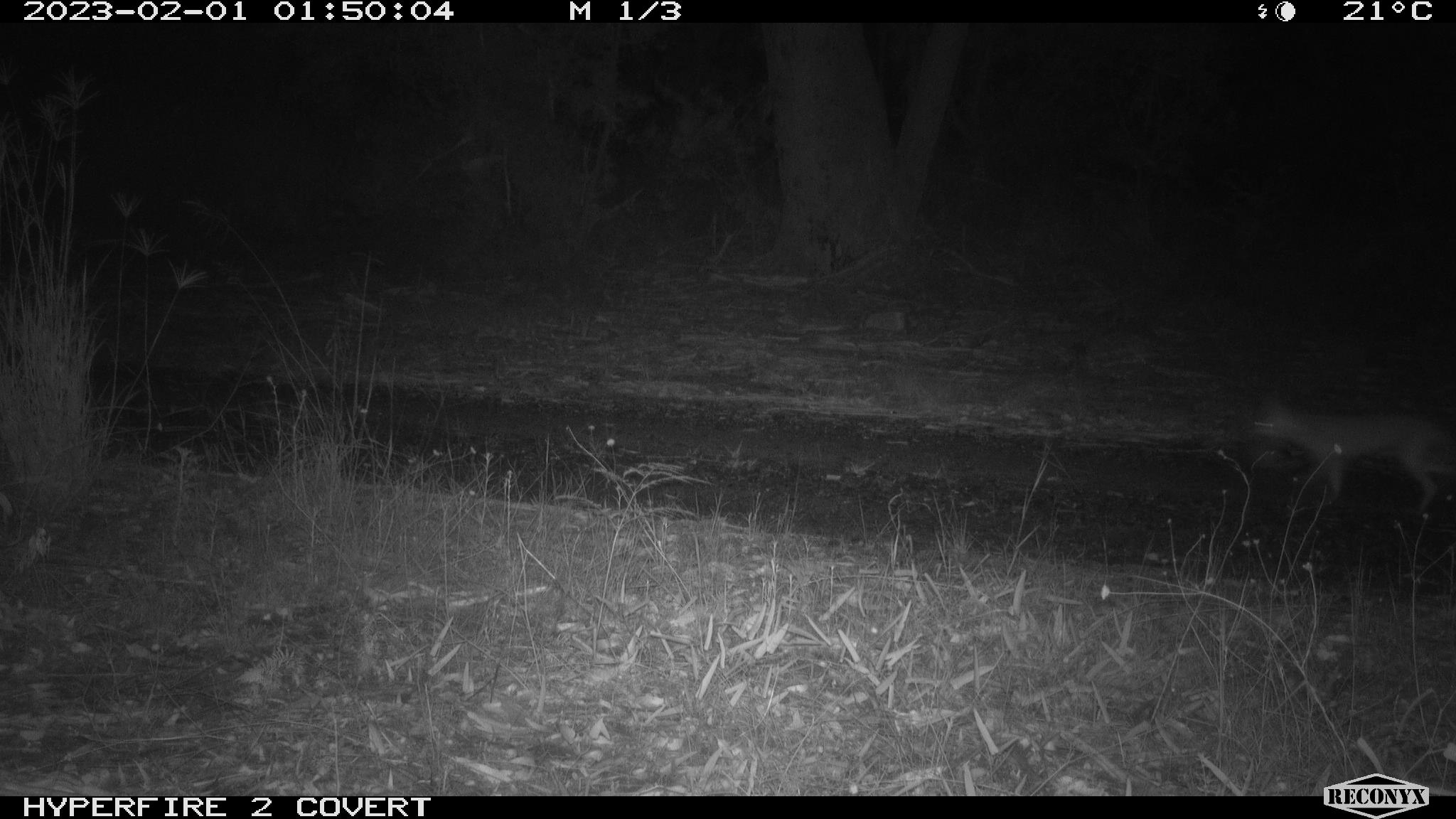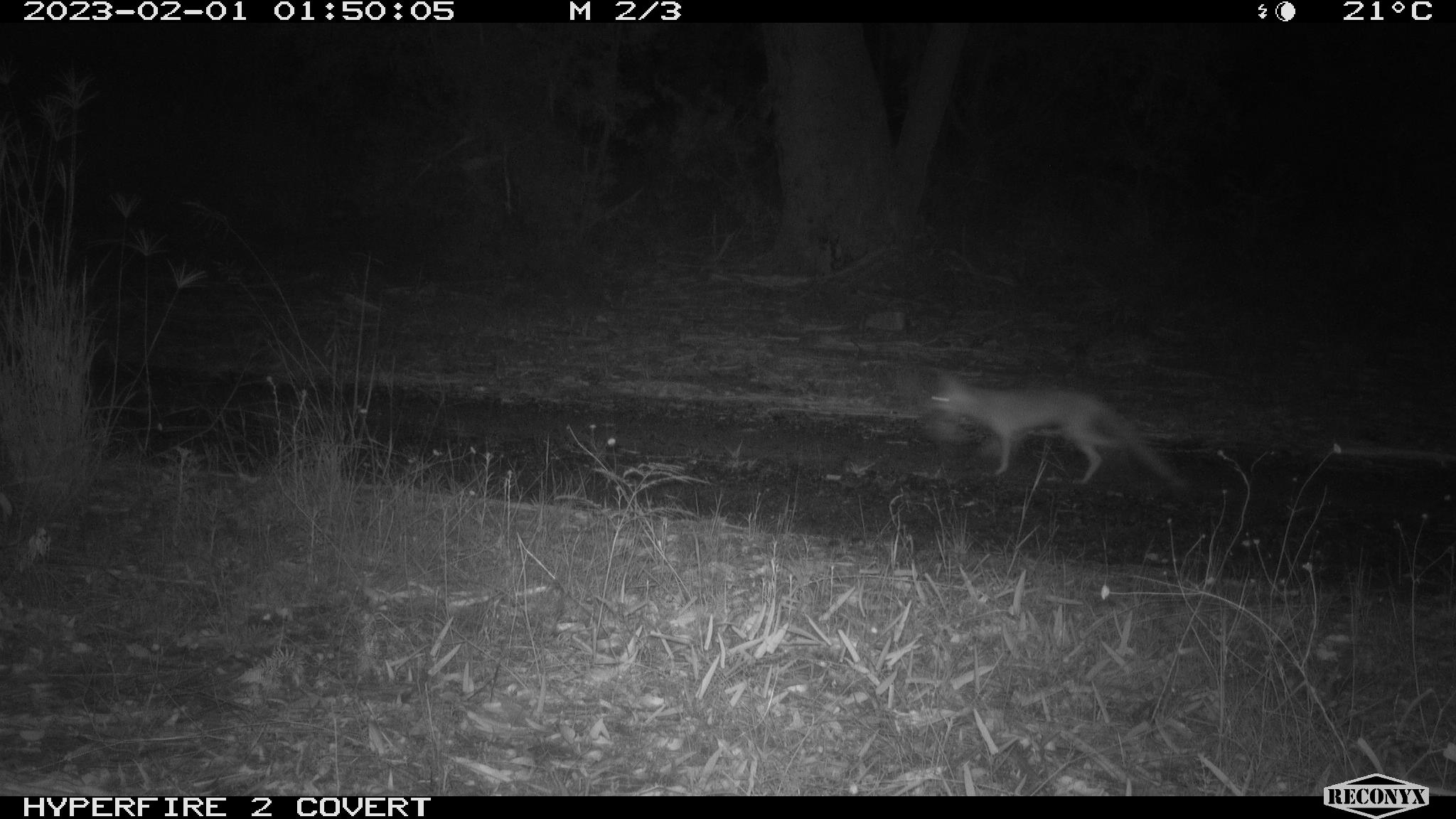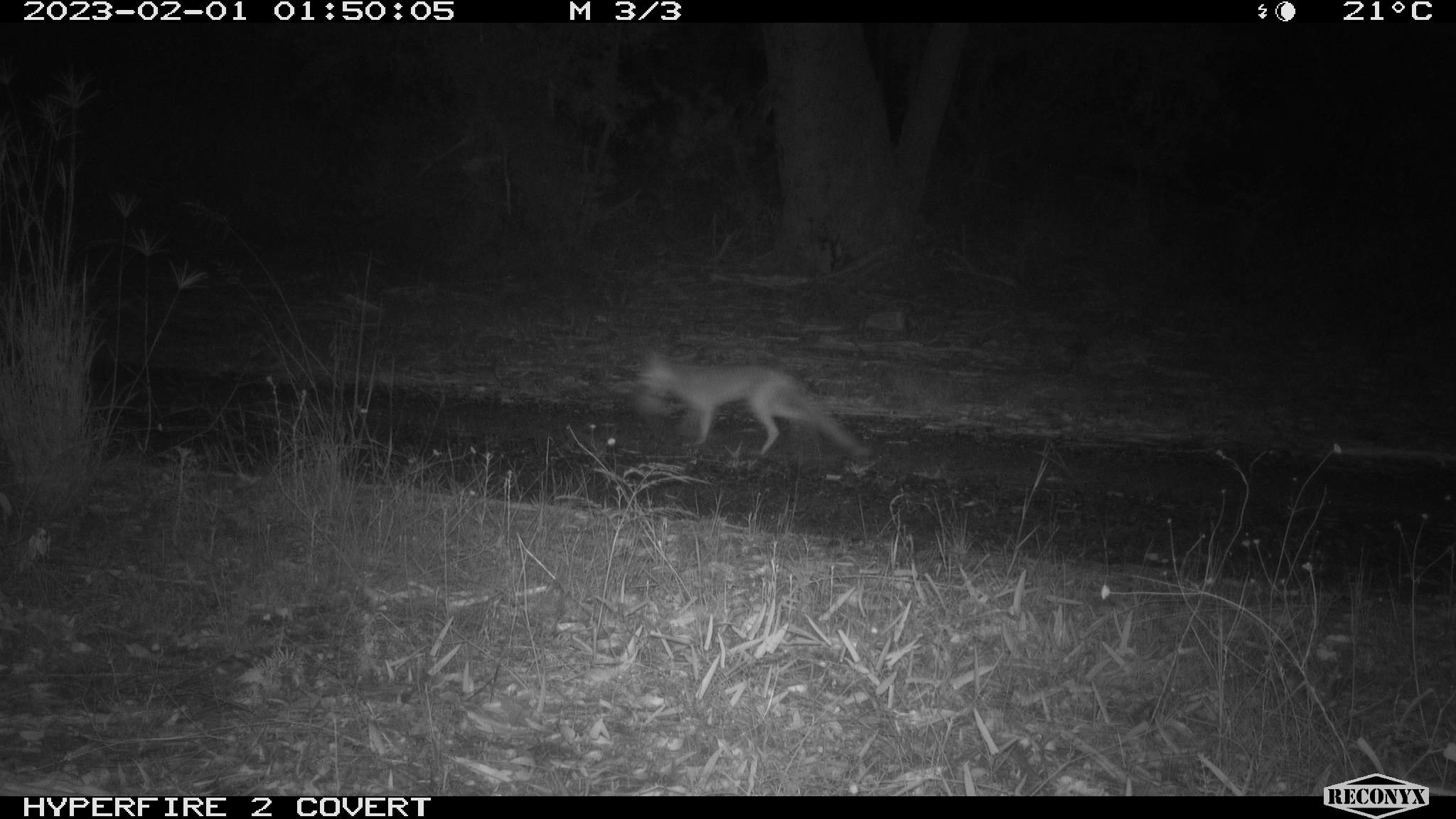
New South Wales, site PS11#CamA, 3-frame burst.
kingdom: Animalia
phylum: Chordata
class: Mammalia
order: Carnivora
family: Canidae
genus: Vulpes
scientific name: Vulpes vulpes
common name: red fox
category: fox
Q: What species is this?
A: Fox (red fox) (Vulpes vulpes).